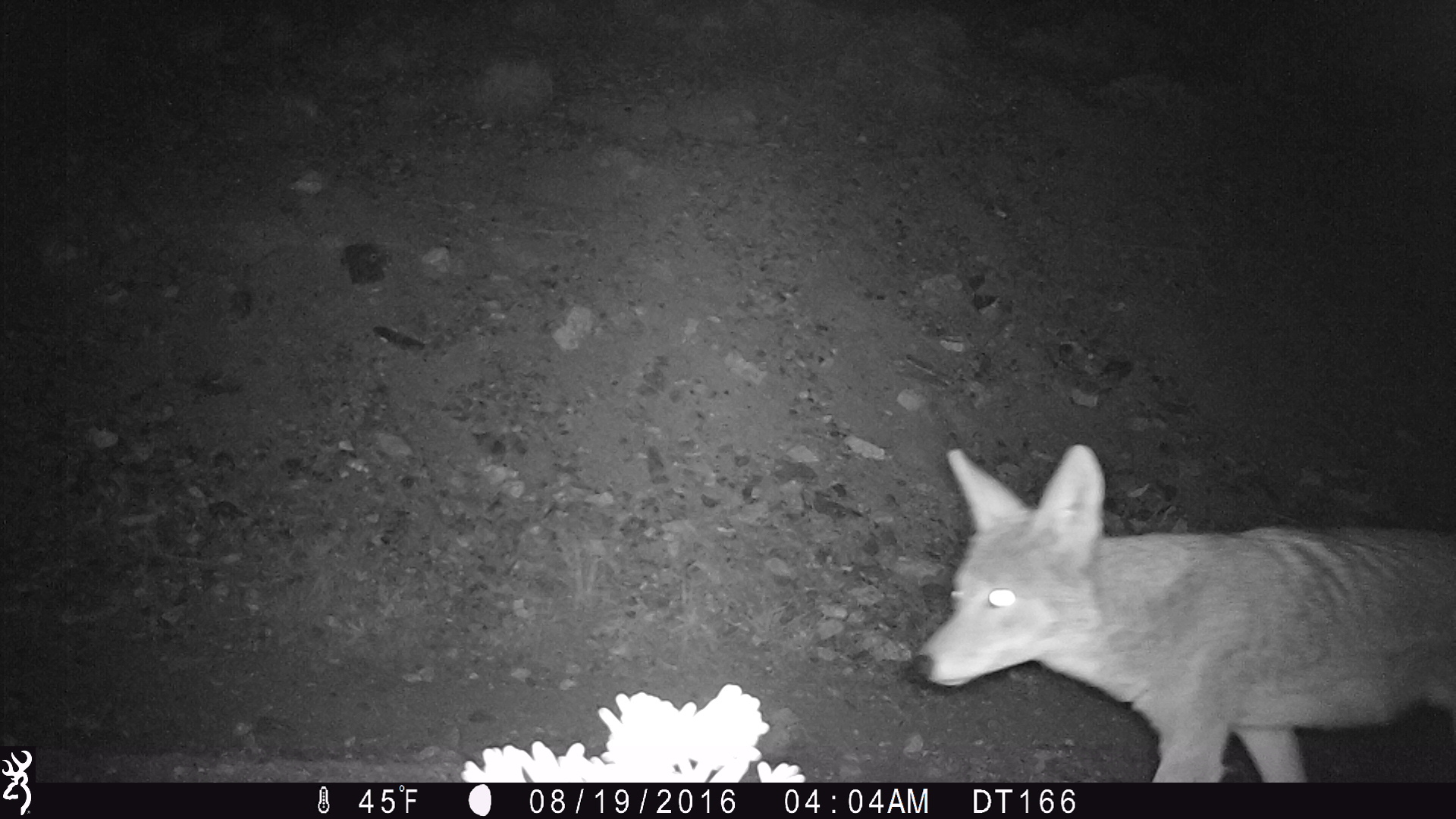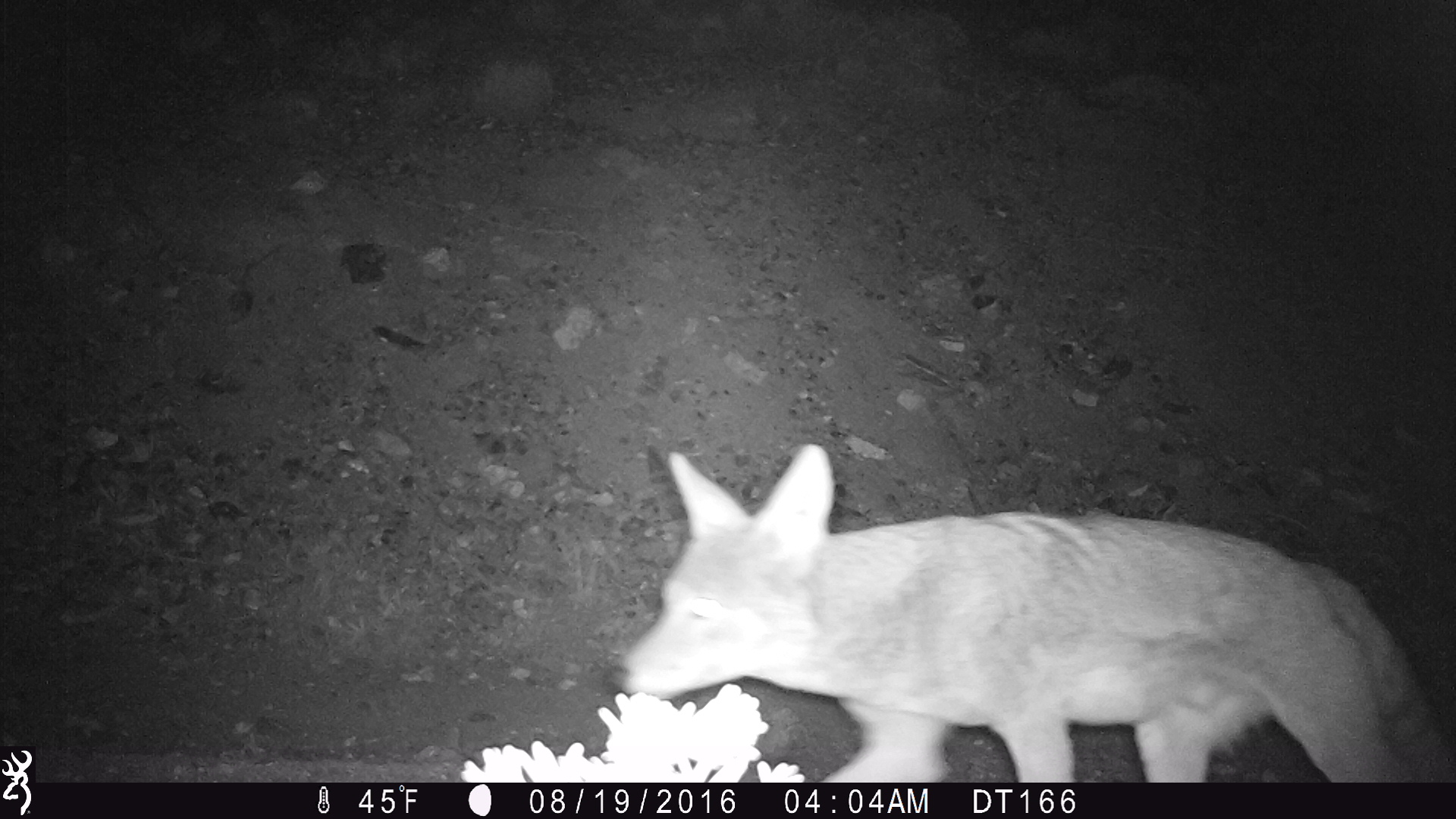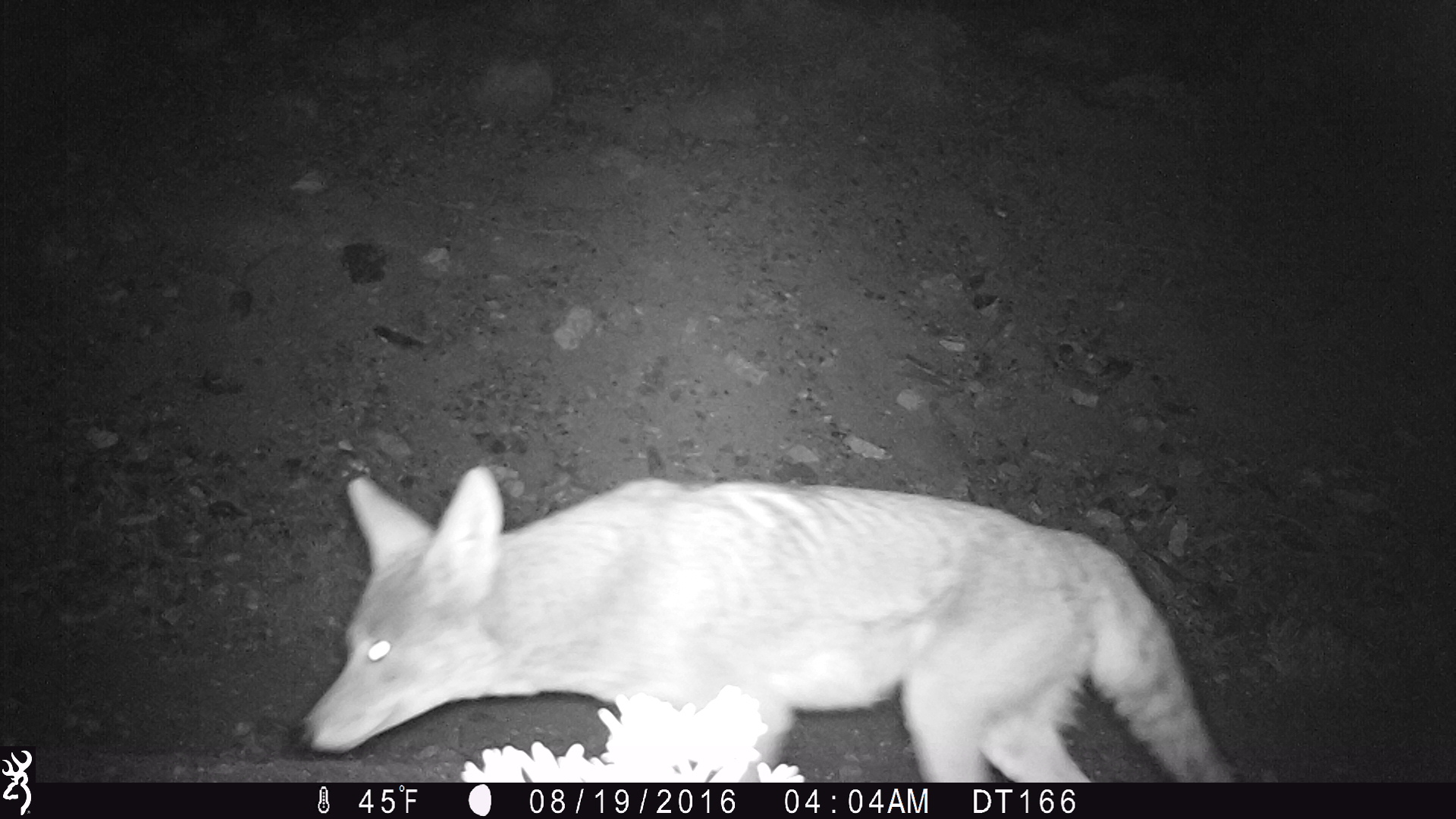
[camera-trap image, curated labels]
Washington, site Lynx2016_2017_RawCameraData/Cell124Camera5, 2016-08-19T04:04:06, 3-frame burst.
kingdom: Animalia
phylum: Chordata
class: Mammalia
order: Carnivora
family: Canidae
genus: Canis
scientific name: Canis latrans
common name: coyote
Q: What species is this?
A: Canis latrans (coyote).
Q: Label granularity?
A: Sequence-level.